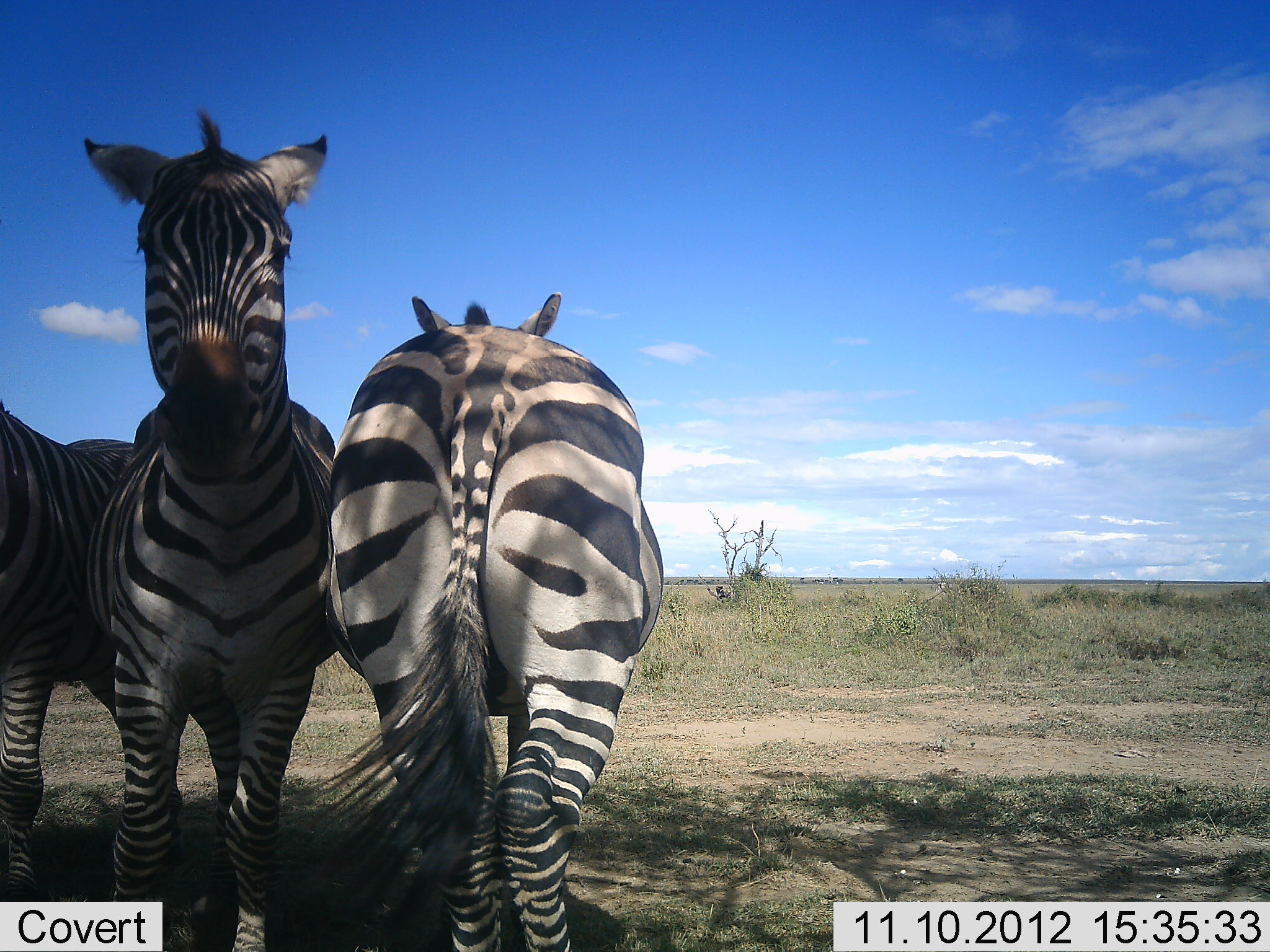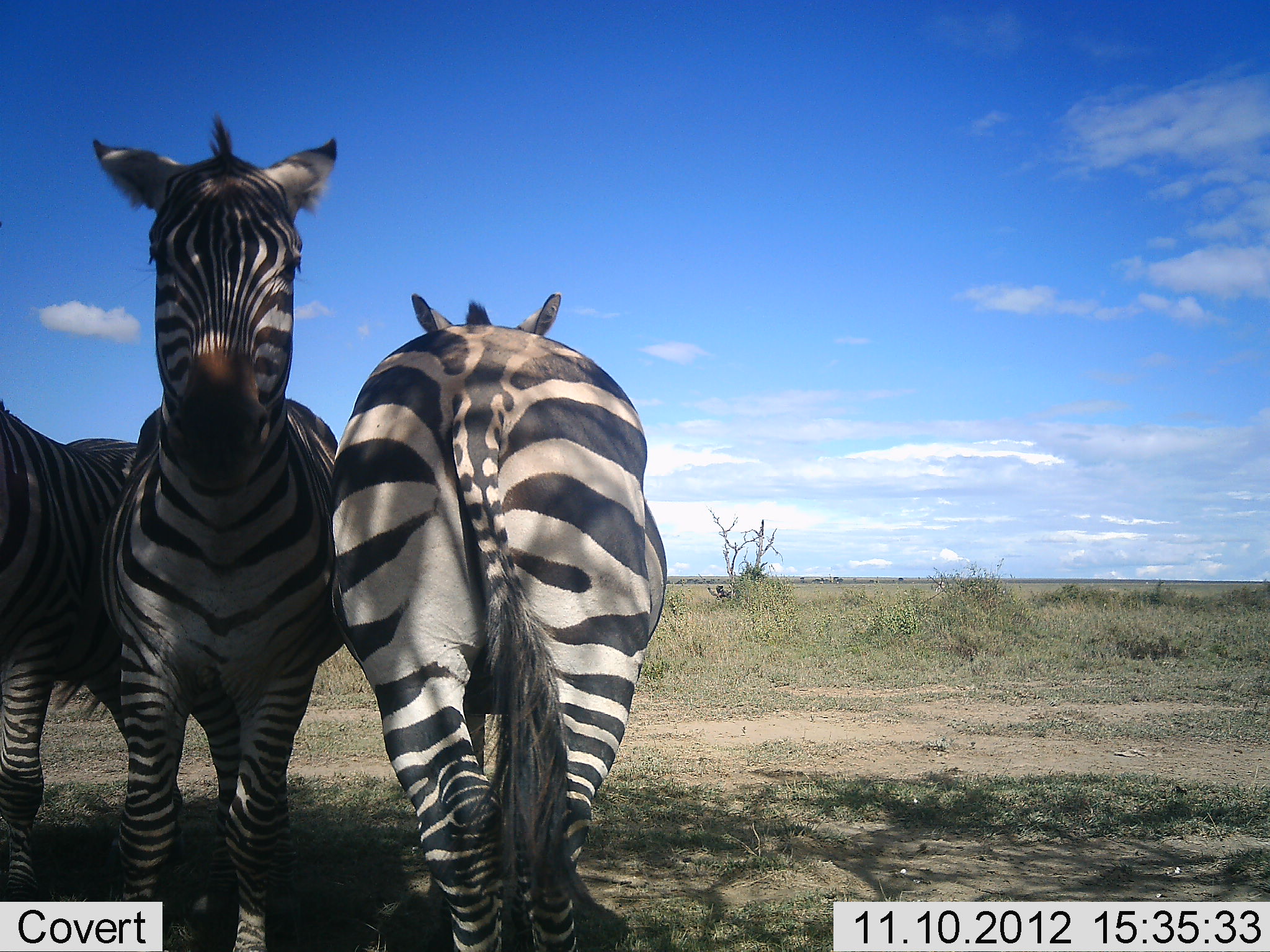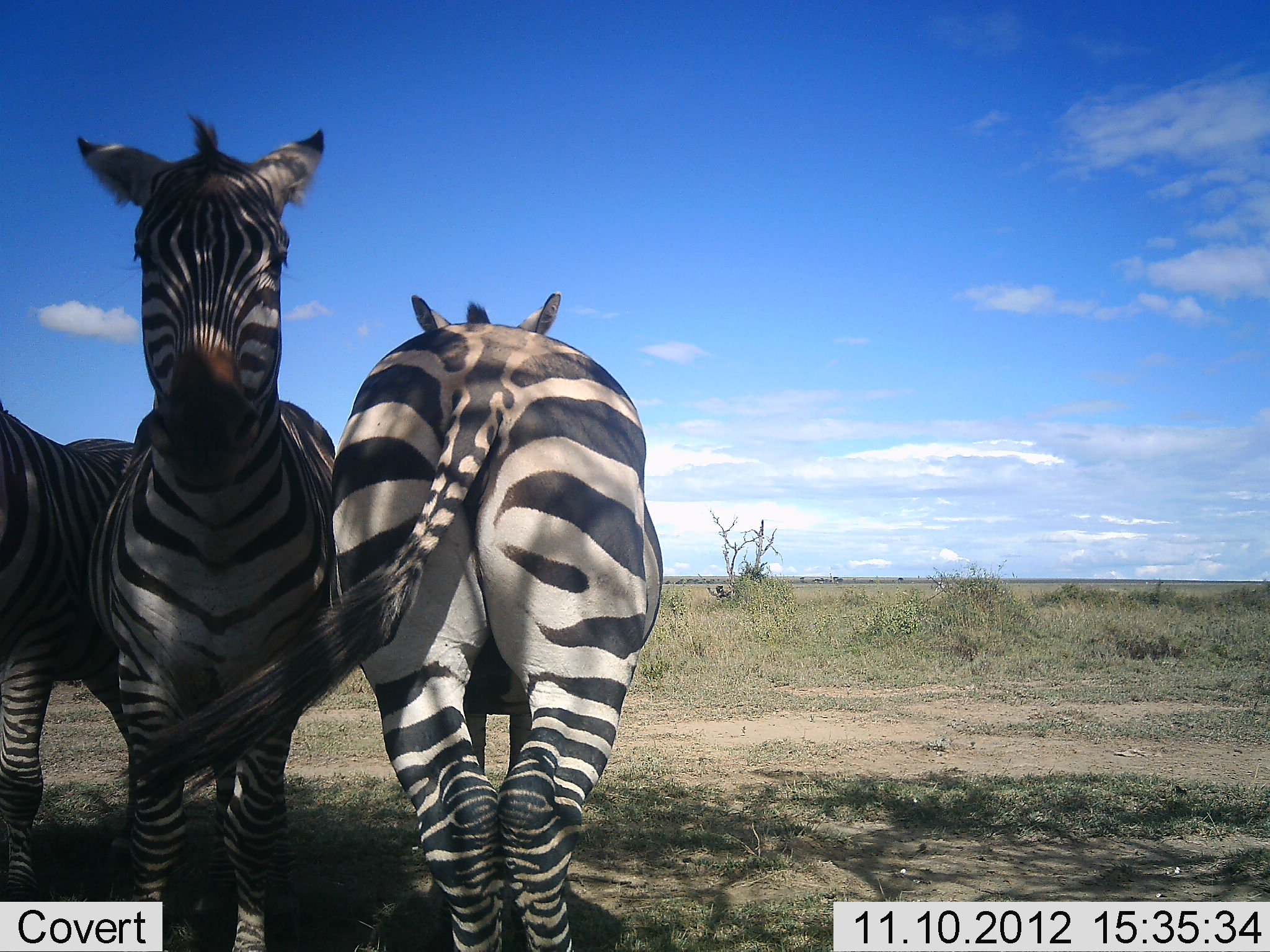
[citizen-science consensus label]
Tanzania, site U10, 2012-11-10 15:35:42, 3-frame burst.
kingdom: Animalia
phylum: Chordata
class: Mammalia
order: Perissodactyla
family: Equidae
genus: Equus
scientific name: Equus quagga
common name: plains zebra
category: zebra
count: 3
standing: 100%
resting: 0%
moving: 0%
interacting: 20%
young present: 0%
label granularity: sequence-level